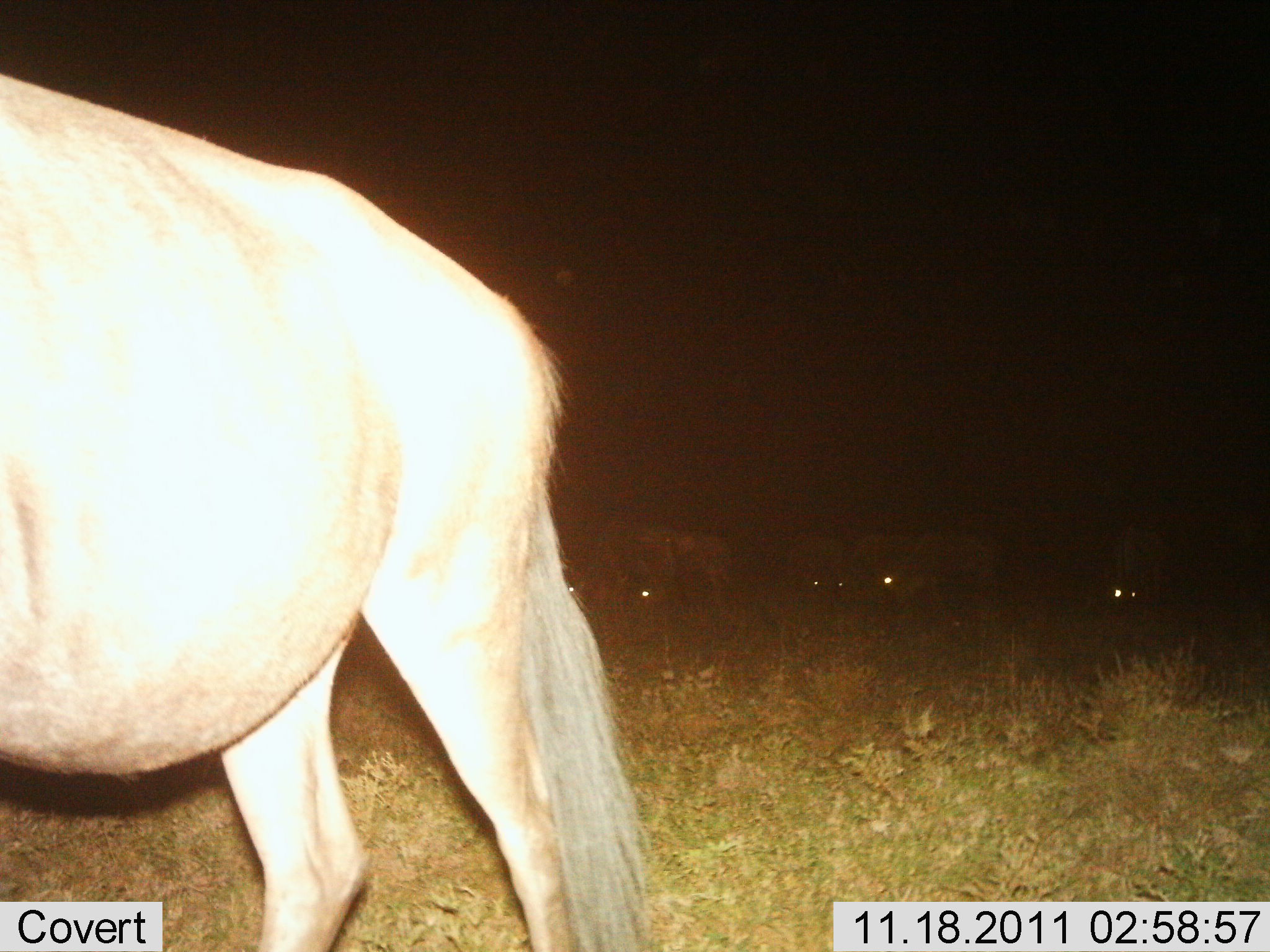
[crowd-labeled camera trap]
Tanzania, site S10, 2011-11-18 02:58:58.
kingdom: Animalia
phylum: Chordata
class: Mammalia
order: Artiodactyla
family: Bovidae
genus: Connochaetes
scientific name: Connochaetes taurinus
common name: blue wildebeest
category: wildebeest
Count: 7.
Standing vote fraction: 67%.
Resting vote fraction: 0%.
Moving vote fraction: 25%.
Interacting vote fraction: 0%.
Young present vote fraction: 0%.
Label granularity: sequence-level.